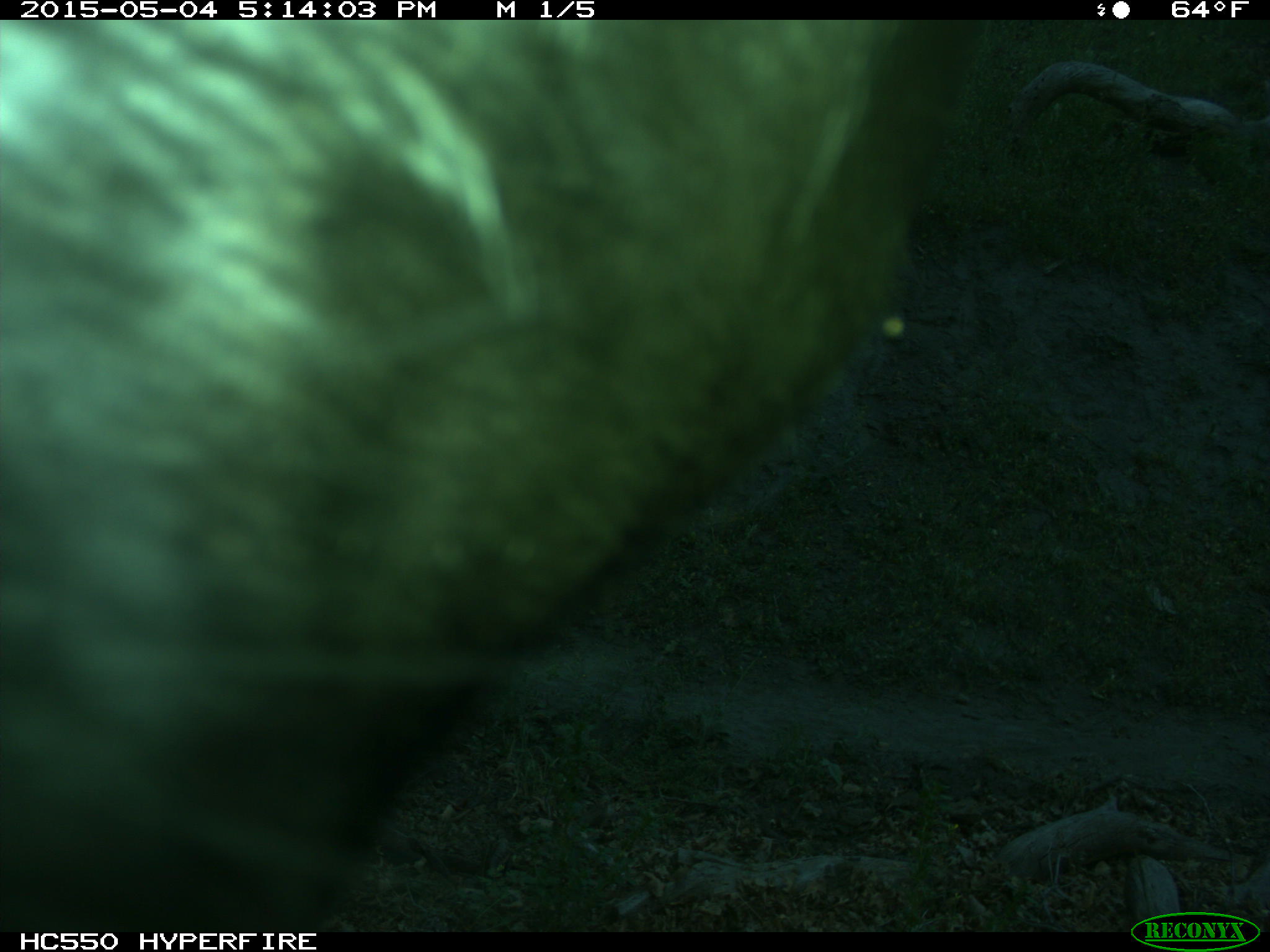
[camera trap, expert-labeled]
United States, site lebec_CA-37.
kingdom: Animalia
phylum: Chordata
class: Mammalia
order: Artiodactyla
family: Bovidae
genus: Bos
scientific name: Bos taurus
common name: domestic cow